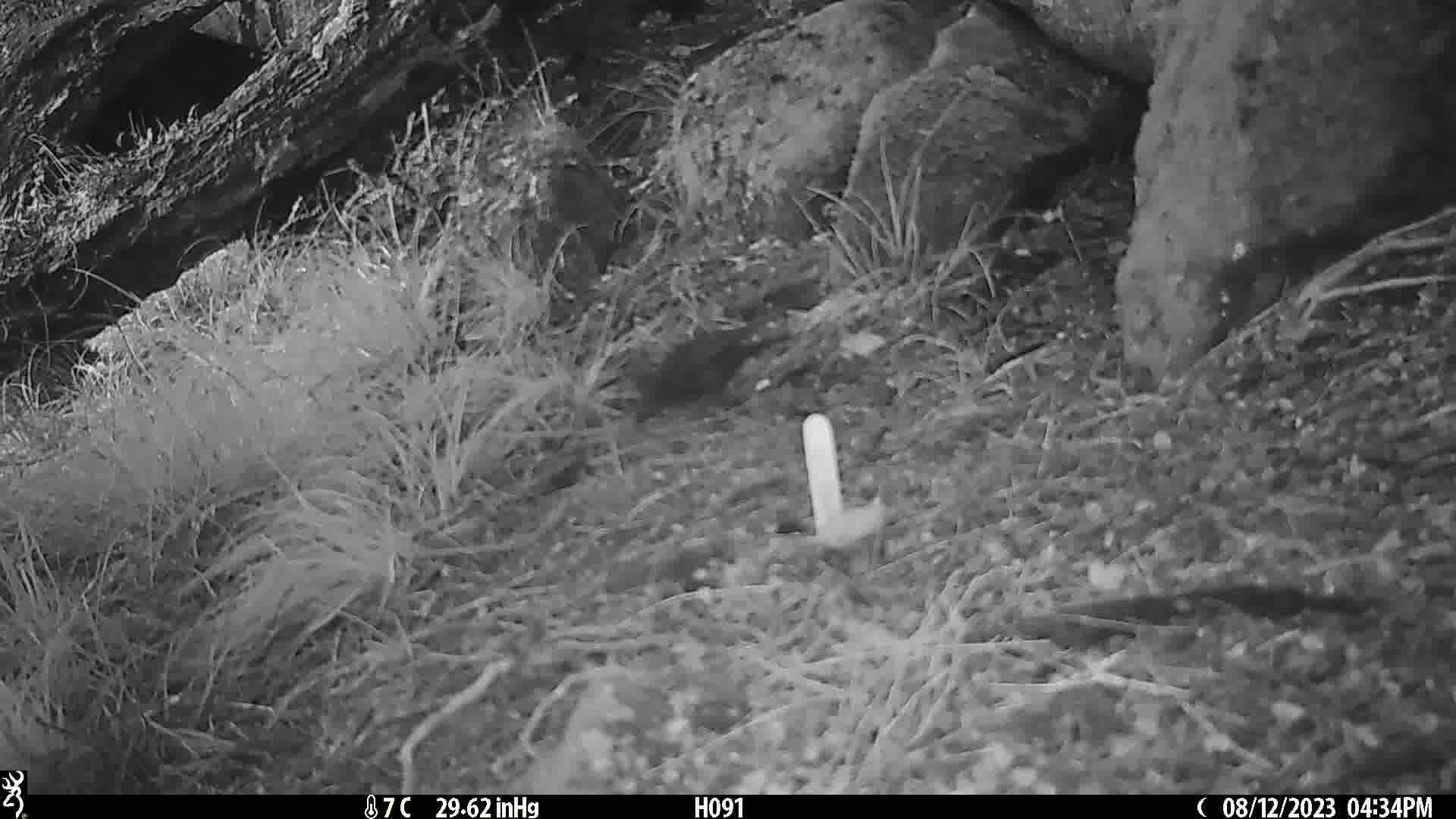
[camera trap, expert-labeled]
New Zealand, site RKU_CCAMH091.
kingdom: Animalia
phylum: Chordata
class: Aves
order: Passeriformes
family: Turdidae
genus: Turdus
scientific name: Turdus merula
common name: eurasian blackbird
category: blackbird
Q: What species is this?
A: Blackbird (eurasian blackbird) (Turdus merula).